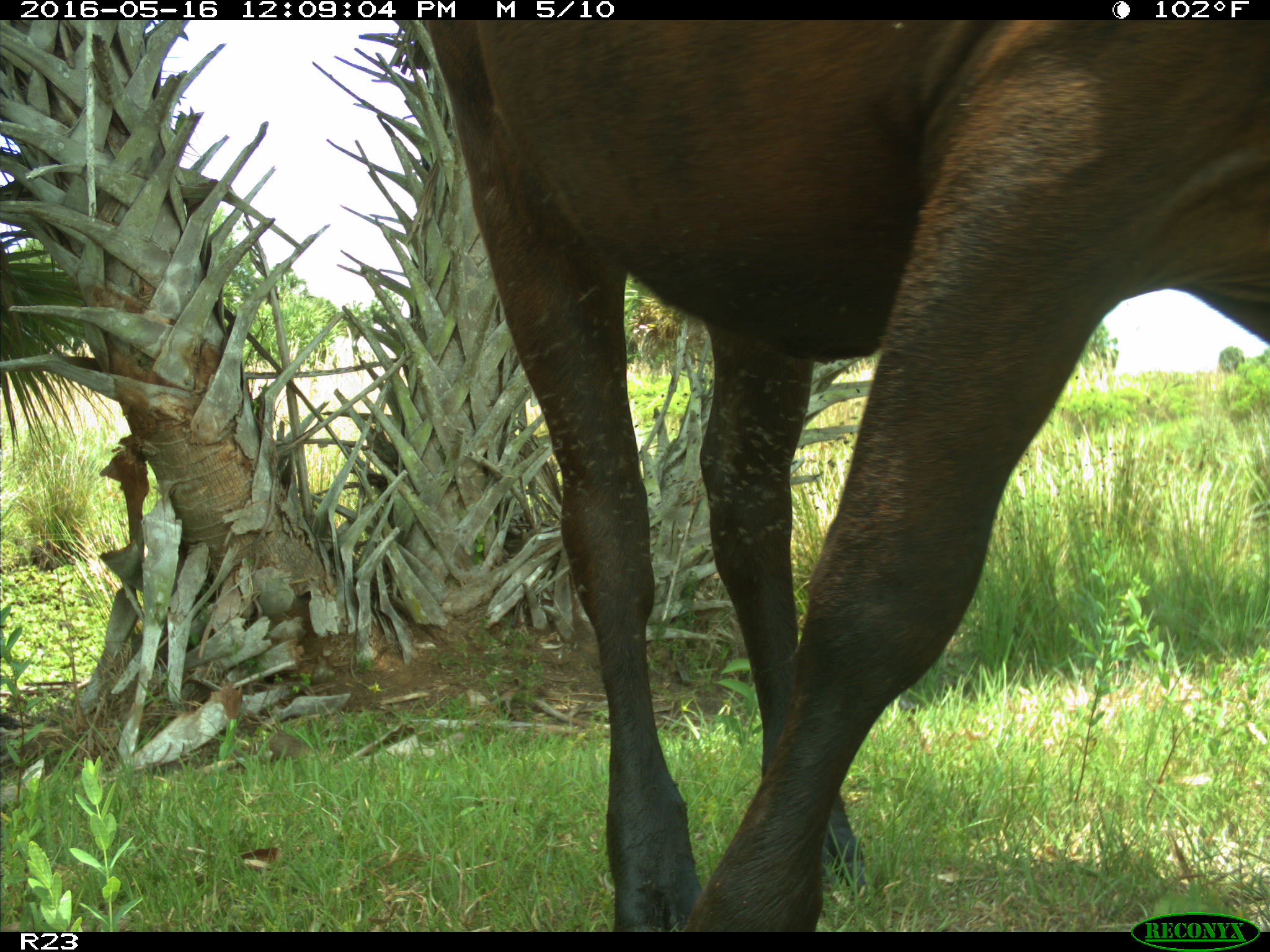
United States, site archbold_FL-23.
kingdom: Animalia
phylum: Chordata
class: Mammalia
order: Artiodactyla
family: Bovidae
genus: Bos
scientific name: Bos taurus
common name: domestic cow